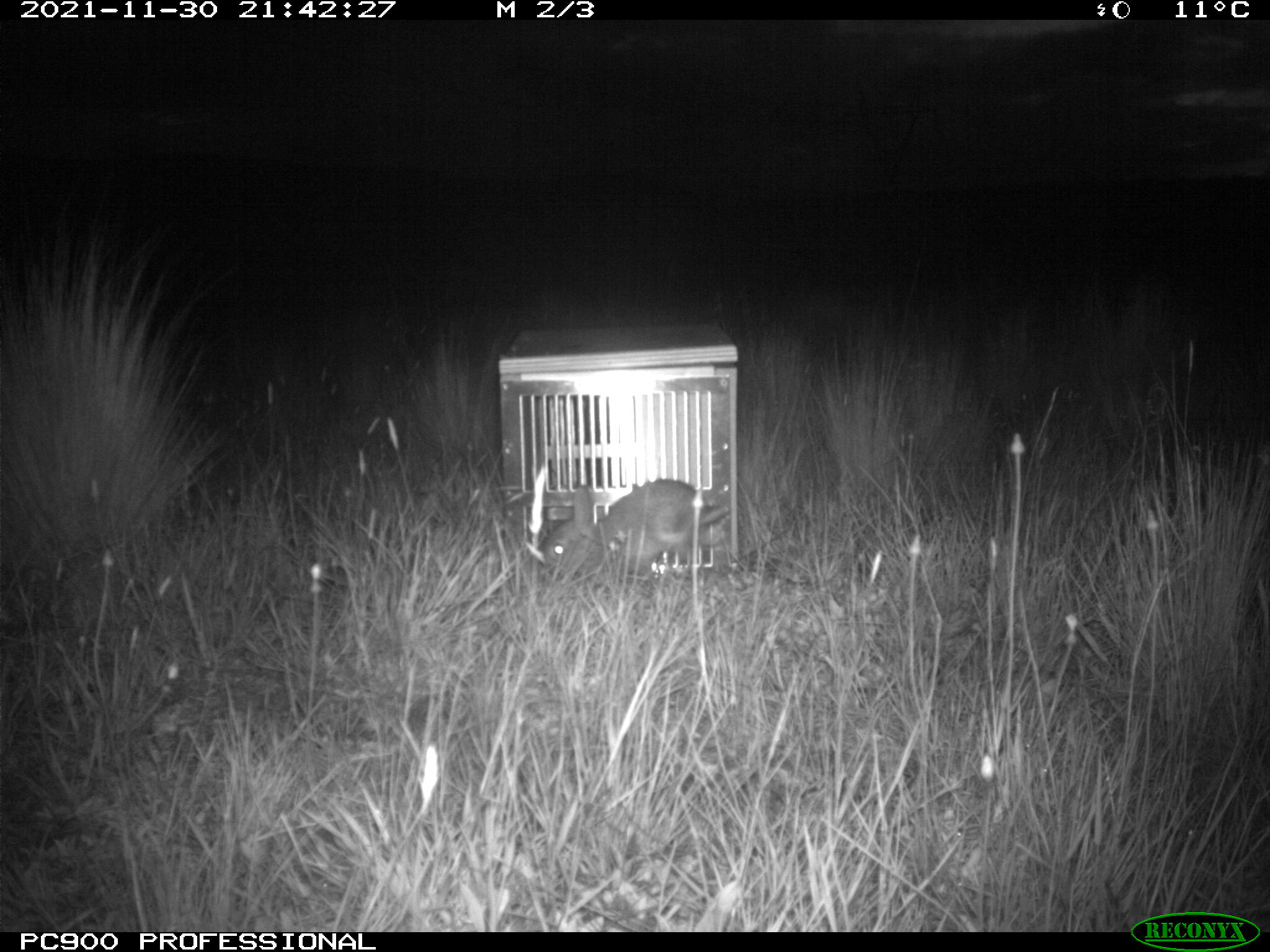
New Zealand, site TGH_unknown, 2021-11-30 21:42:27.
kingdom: Animalia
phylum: Chordata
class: Mammalia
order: Lagomorpha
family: Leporidae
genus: Oryctolagus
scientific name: Oryctolagus cuniculus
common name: european rabbit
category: rabbit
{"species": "rabbit (european rabbit) (Oryctolagus cuniculus)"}